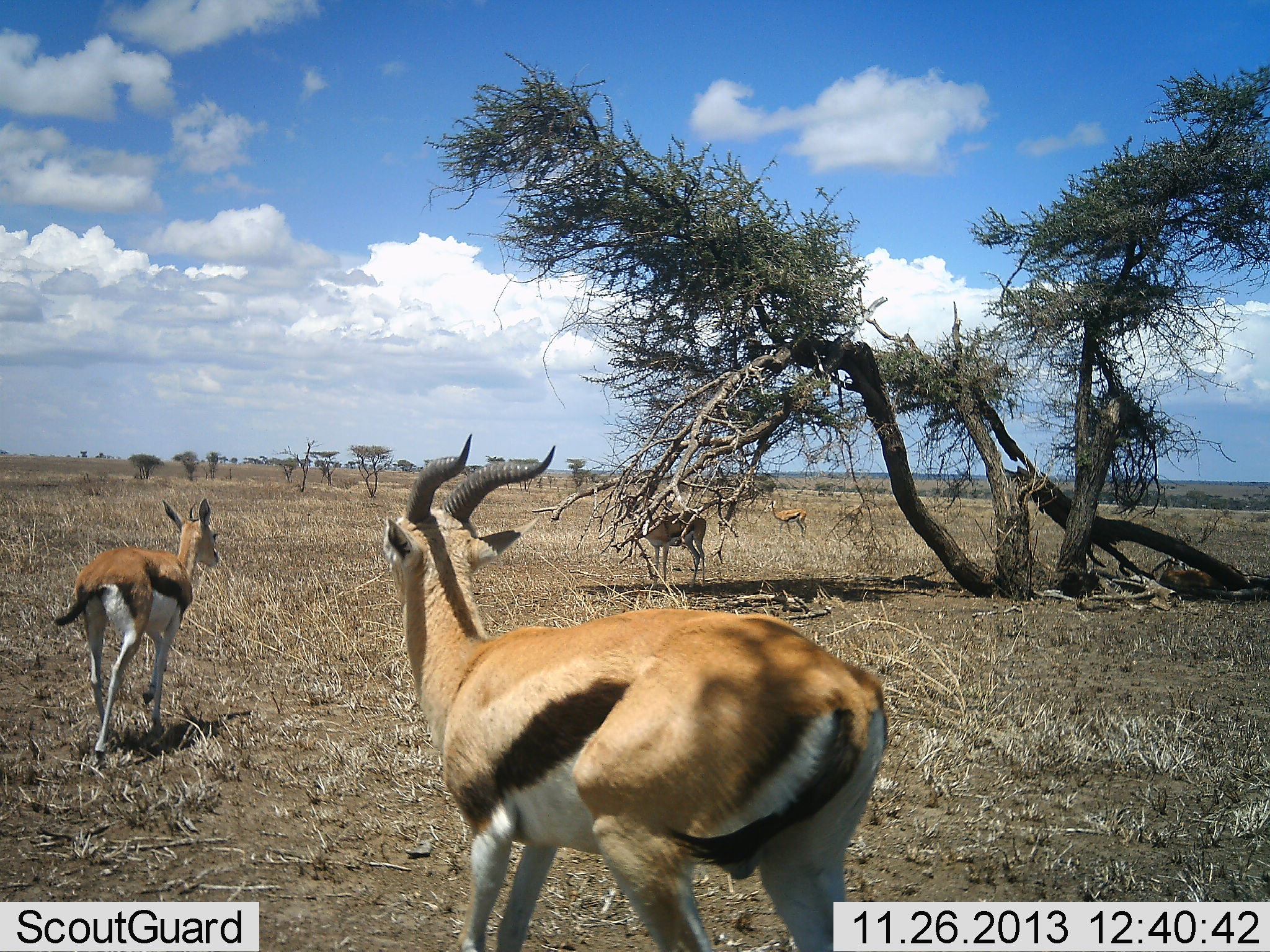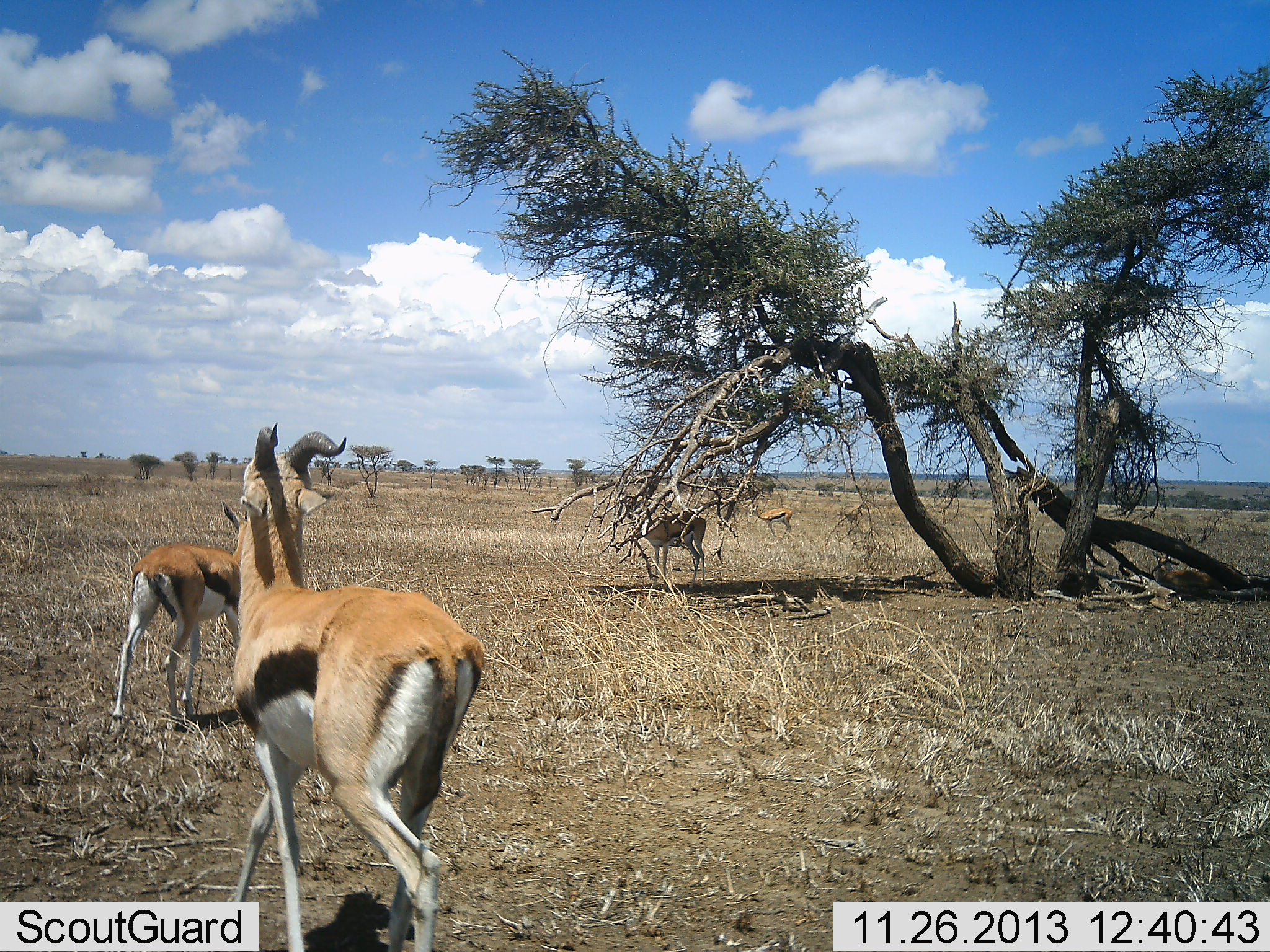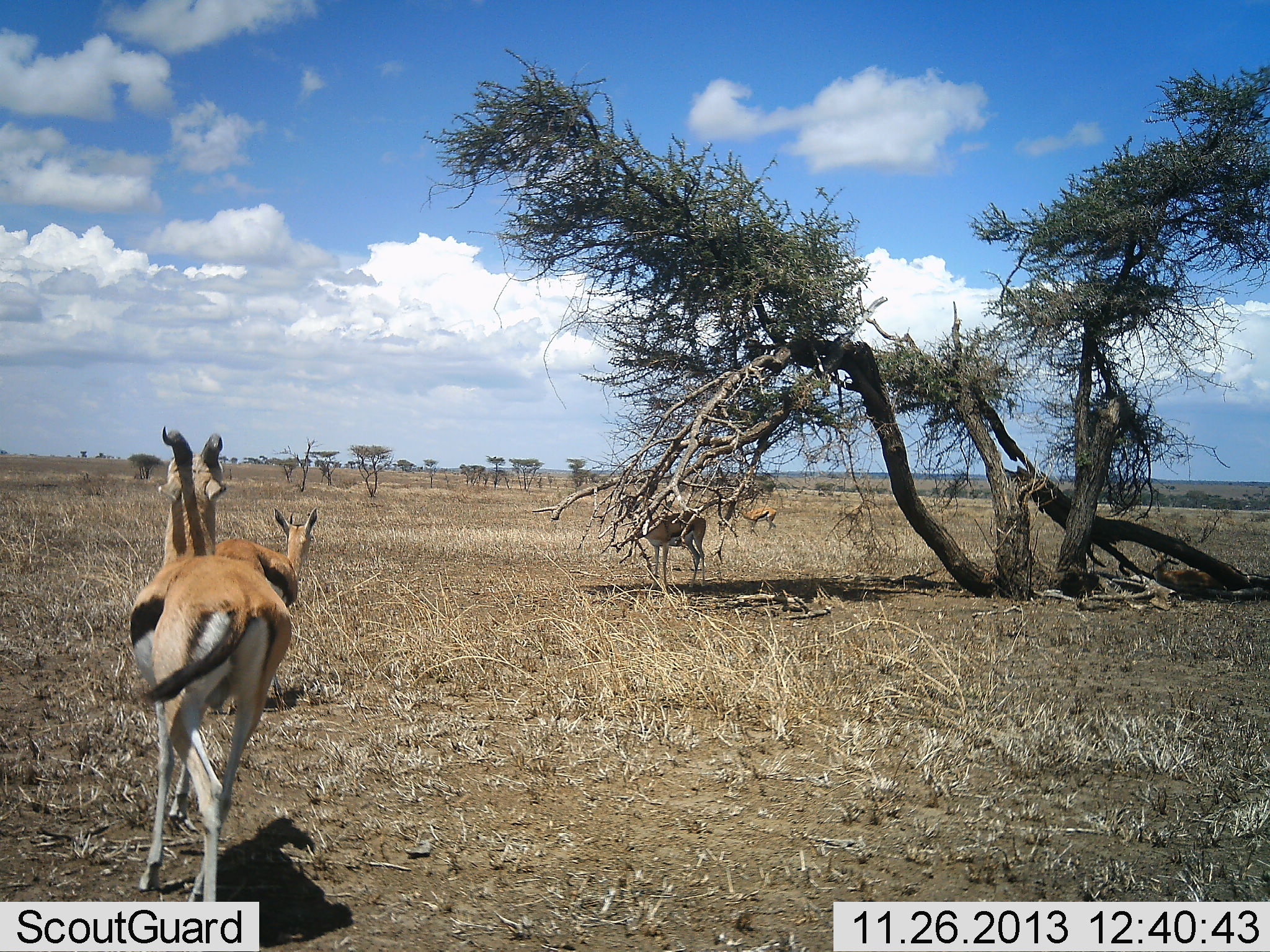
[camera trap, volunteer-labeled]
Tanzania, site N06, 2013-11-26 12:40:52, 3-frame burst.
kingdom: Animalia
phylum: Chordata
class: Mammalia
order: Artiodactyla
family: Bovidae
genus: Eudorcas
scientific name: Eudorcas thomsonii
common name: thomson's gazelle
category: gazellethomsons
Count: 4.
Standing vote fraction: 55%.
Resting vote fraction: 18%.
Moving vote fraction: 98%.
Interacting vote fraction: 2%.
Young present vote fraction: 2%.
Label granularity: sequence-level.